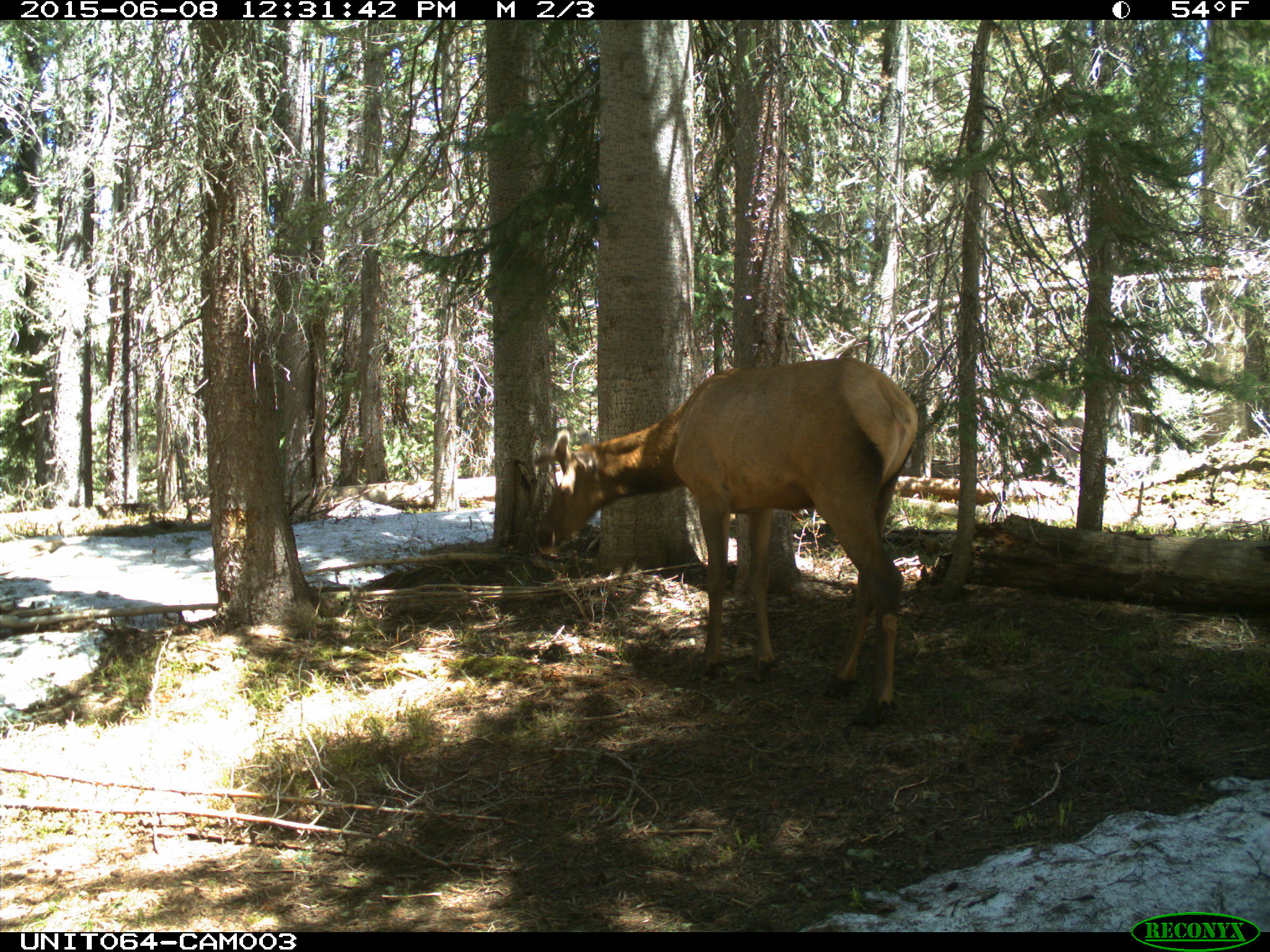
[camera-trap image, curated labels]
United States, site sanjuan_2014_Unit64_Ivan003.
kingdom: Animalia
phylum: Chordata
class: Mammalia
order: Artiodactyla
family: Cervidae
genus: Cervus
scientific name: Cervus elaphus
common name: red deer